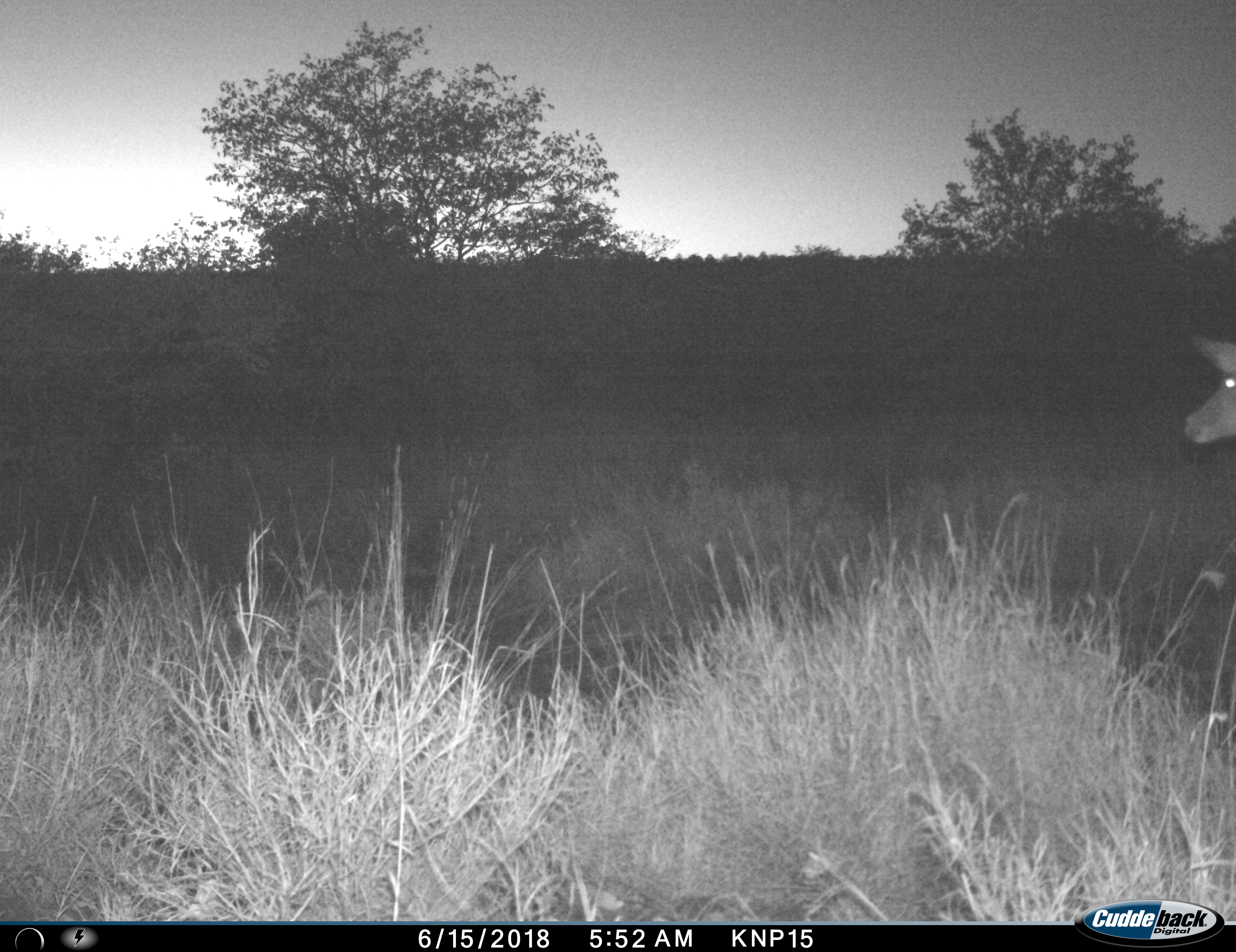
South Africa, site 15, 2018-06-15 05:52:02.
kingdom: Animalia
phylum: Chordata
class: Mammalia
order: Artiodactyla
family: Bovidae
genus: Aepyceros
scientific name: Aepyceros melampus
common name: impala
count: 1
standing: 100%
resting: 0%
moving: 0%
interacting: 0%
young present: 0%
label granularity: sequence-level